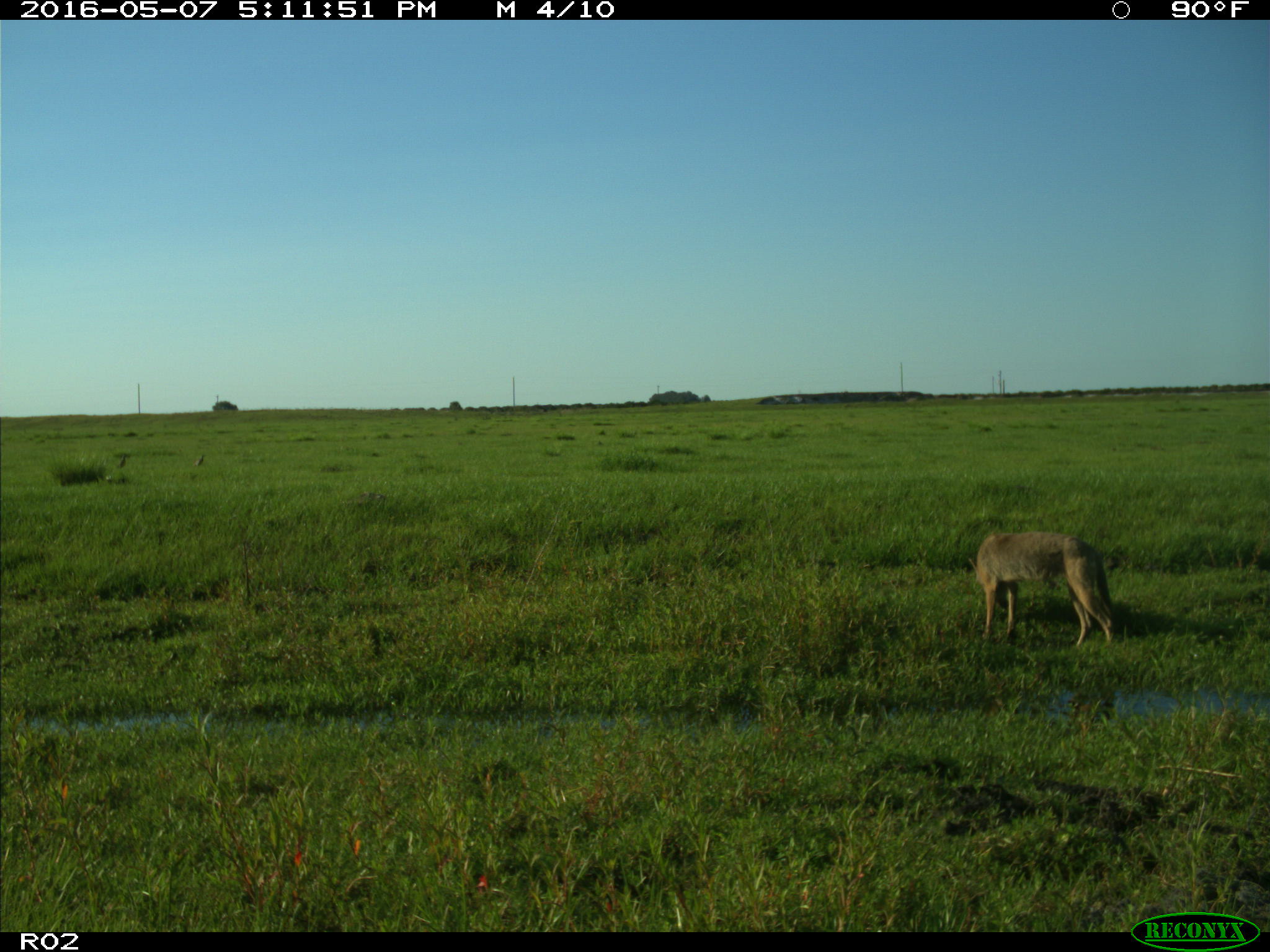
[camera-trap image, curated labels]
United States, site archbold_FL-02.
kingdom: Animalia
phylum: Chordata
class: Mammalia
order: Carnivora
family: Canidae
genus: Canis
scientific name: Canis latrans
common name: coyote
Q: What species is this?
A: Canis latrans (coyote).